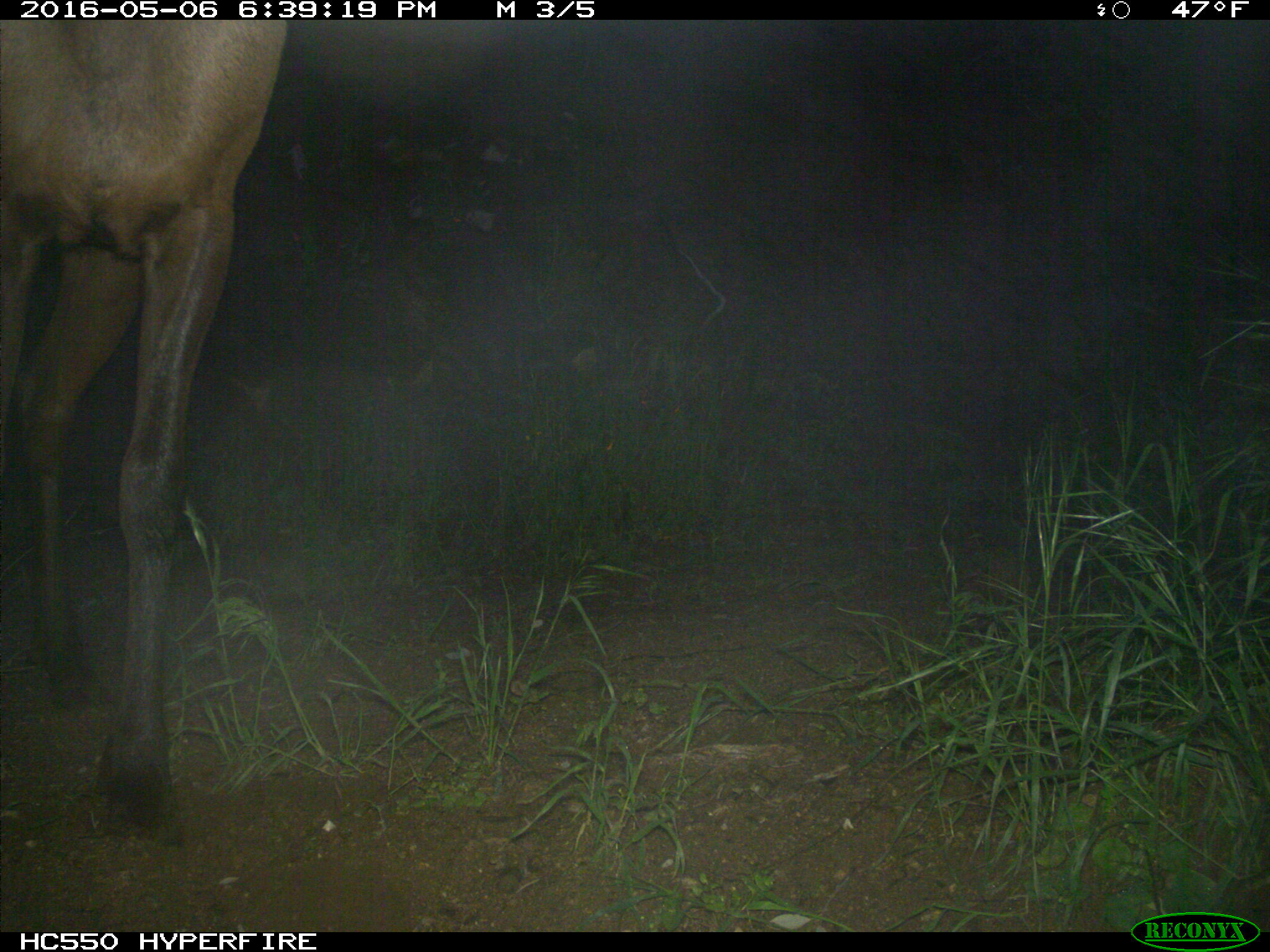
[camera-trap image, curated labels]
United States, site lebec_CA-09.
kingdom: Animalia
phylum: Chordata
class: Mammalia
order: Artiodactyla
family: Cervidae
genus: Cervus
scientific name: Cervus canadensis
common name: elk